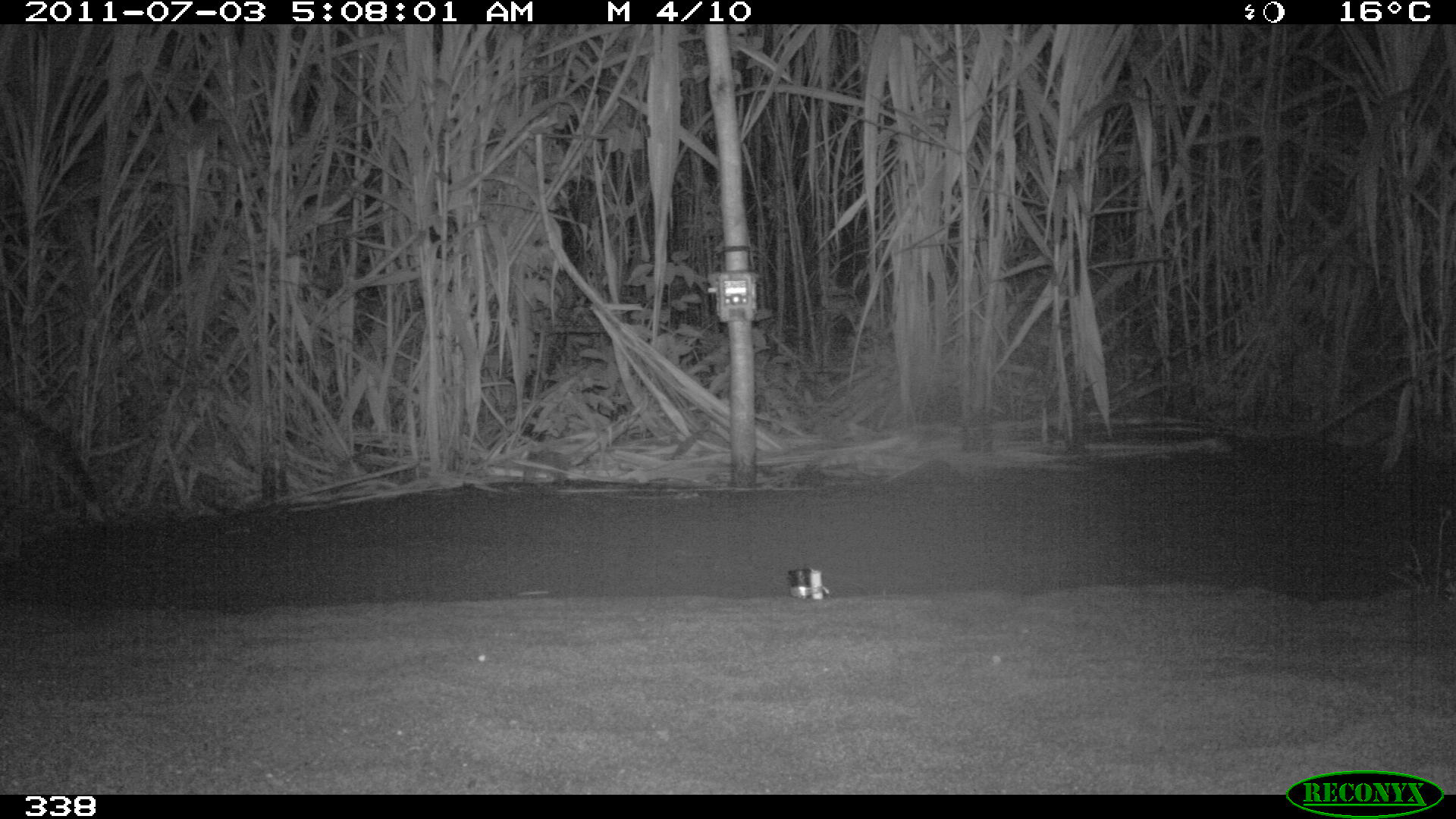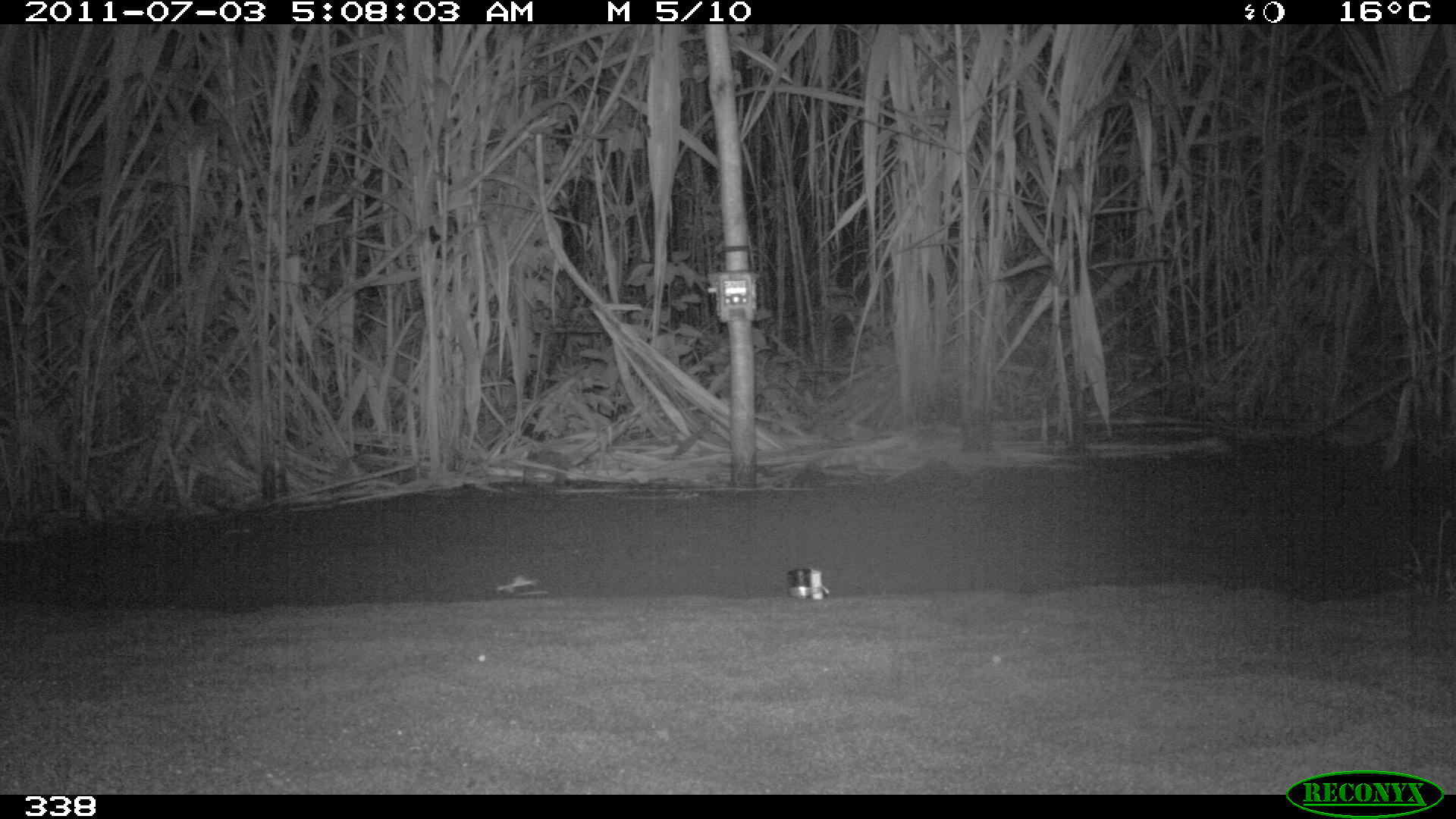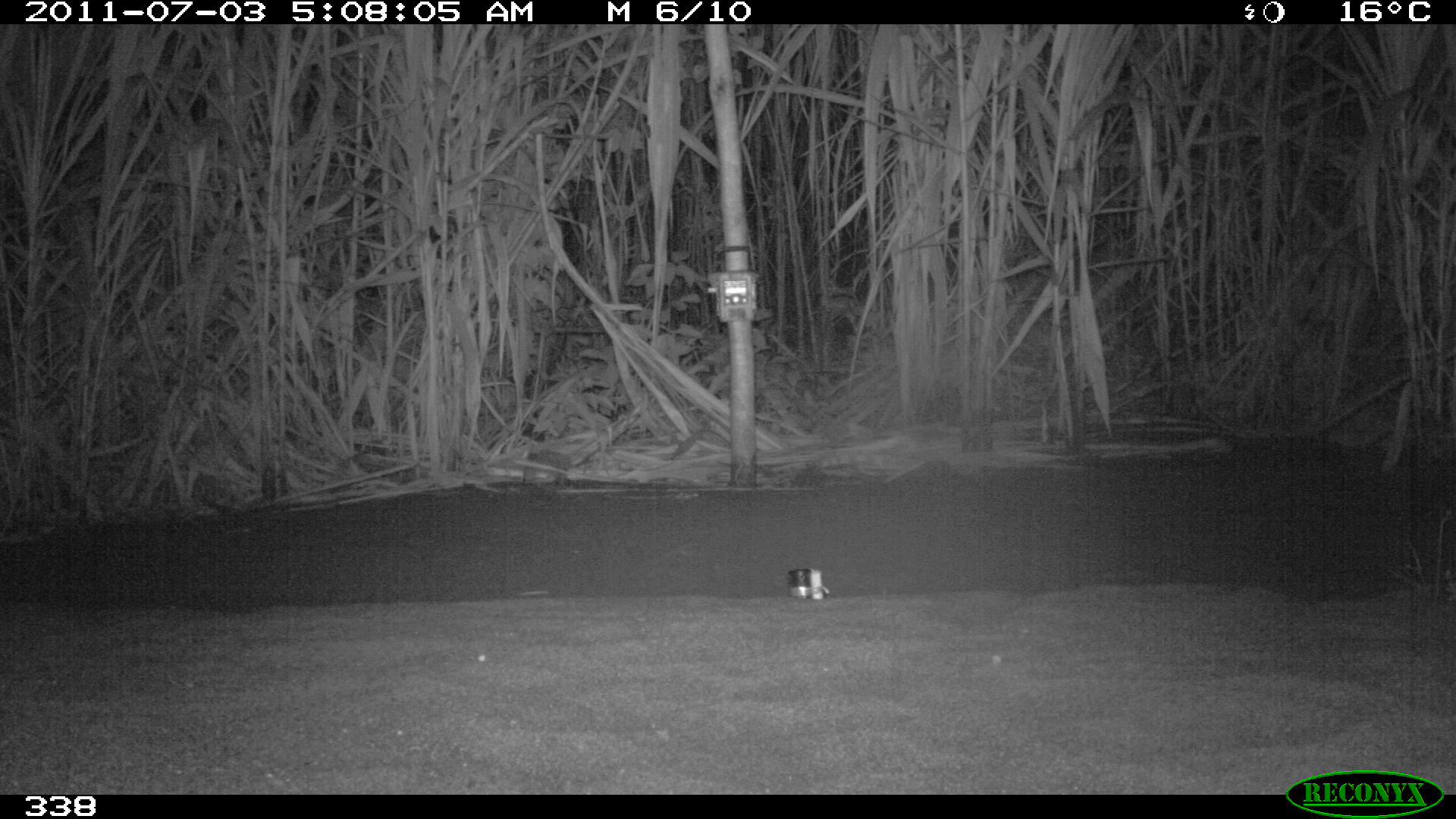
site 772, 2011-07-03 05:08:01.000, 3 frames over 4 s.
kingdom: Animalia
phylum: Chordata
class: Mammalia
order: Carnivora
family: Felidae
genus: Leopardus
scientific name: Leopardus pardalis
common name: ocelot